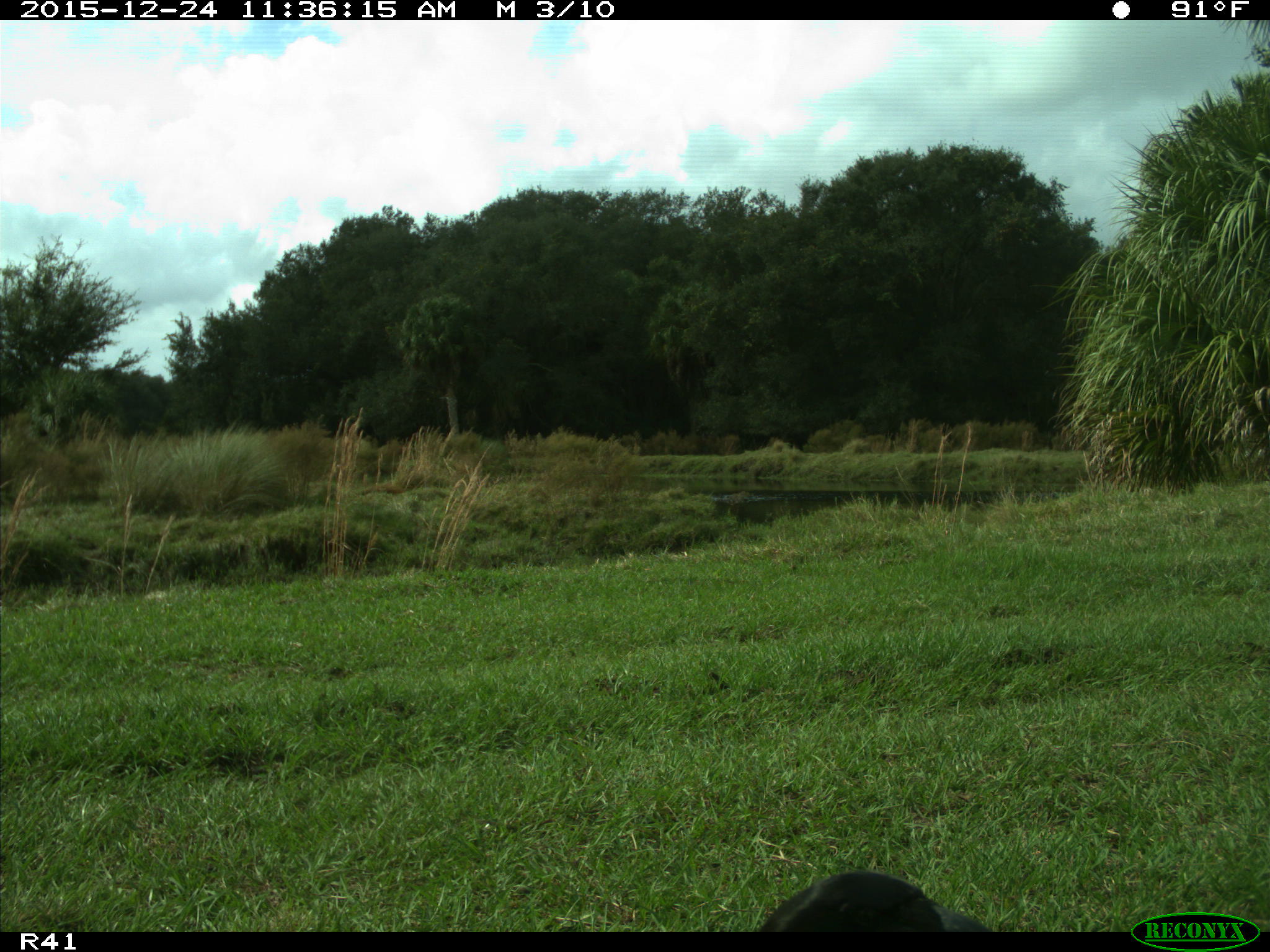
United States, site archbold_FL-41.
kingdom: Animalia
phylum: Chordata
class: Aves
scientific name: Aves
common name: birds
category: unidentified bird